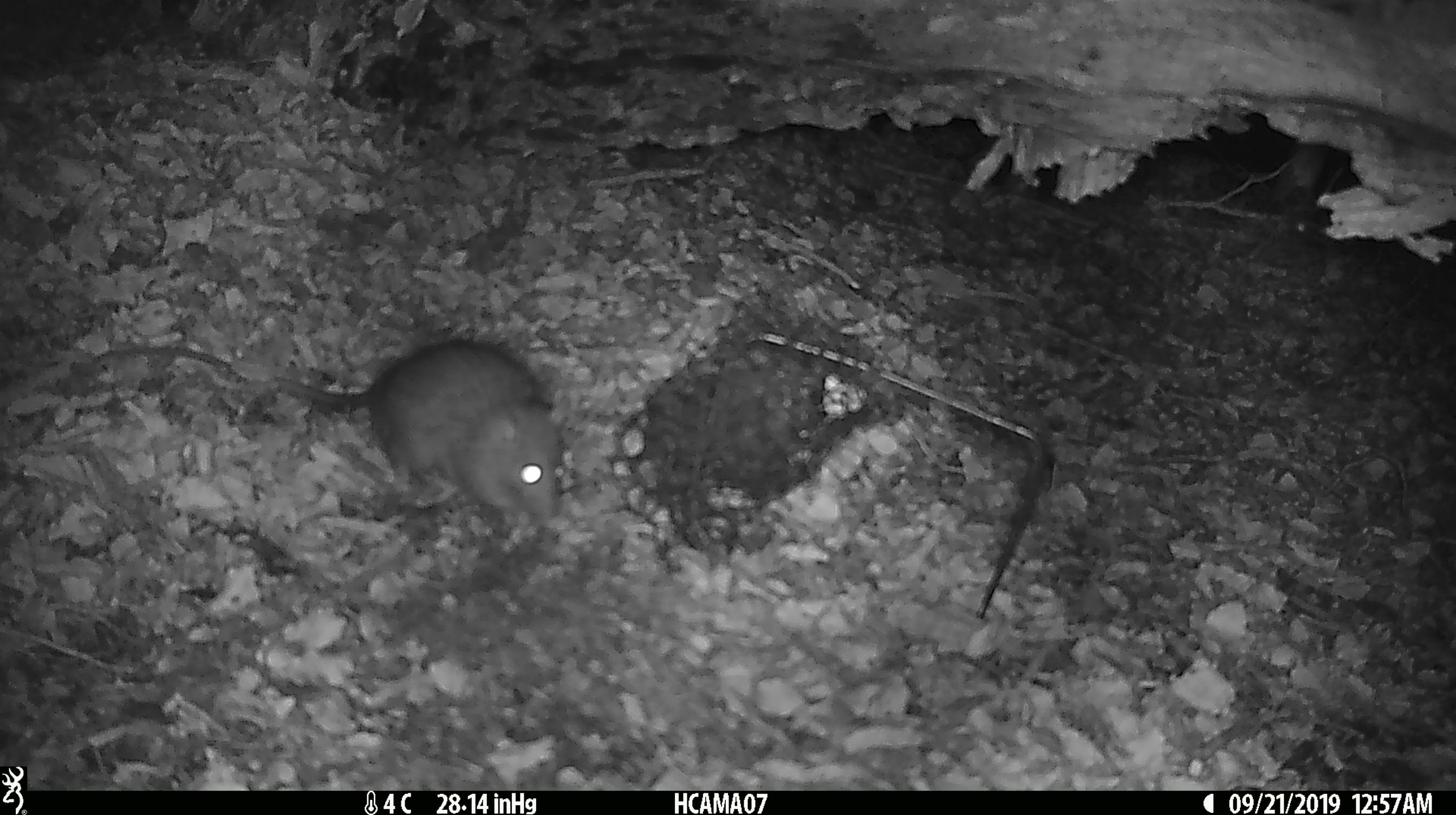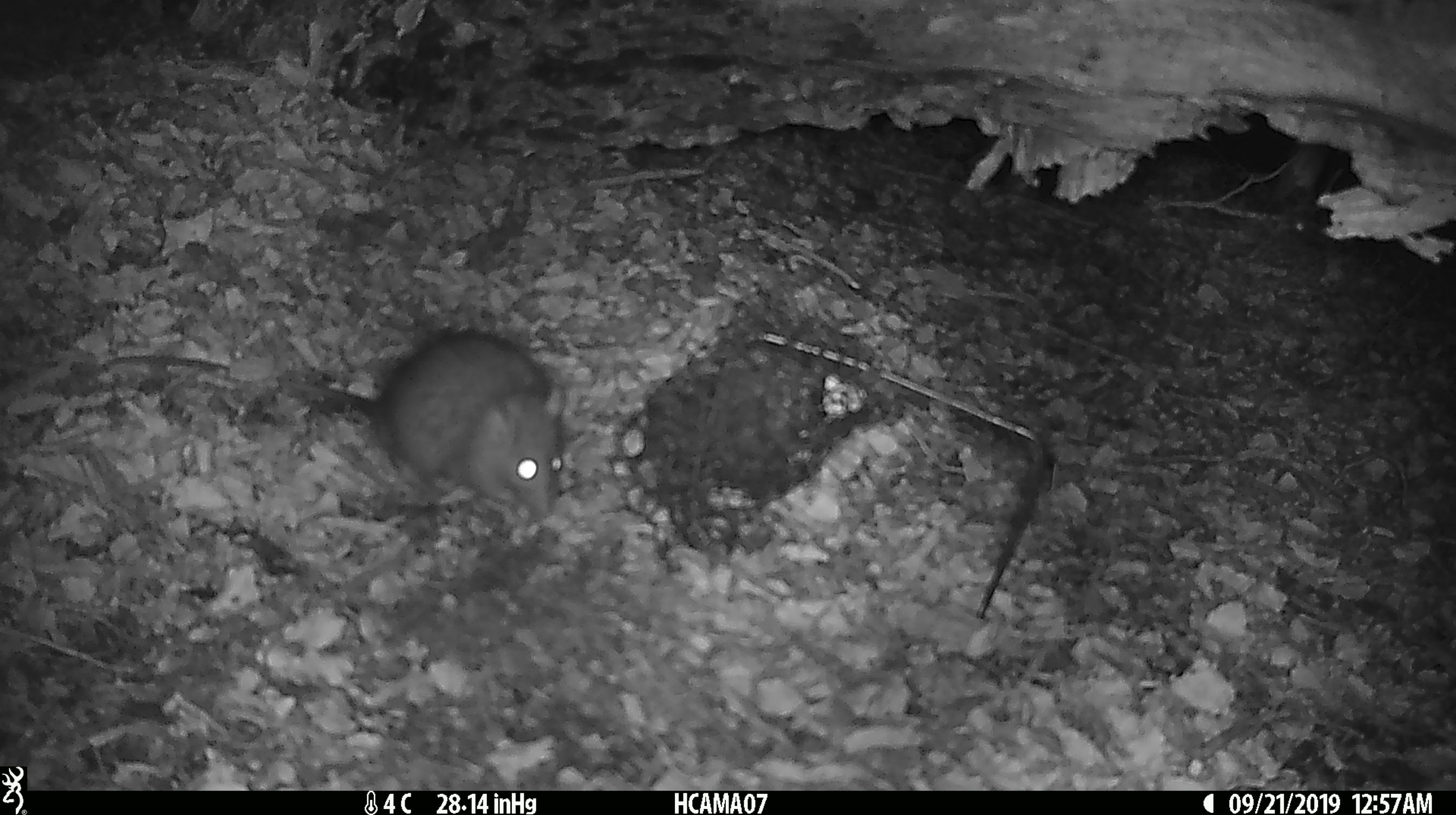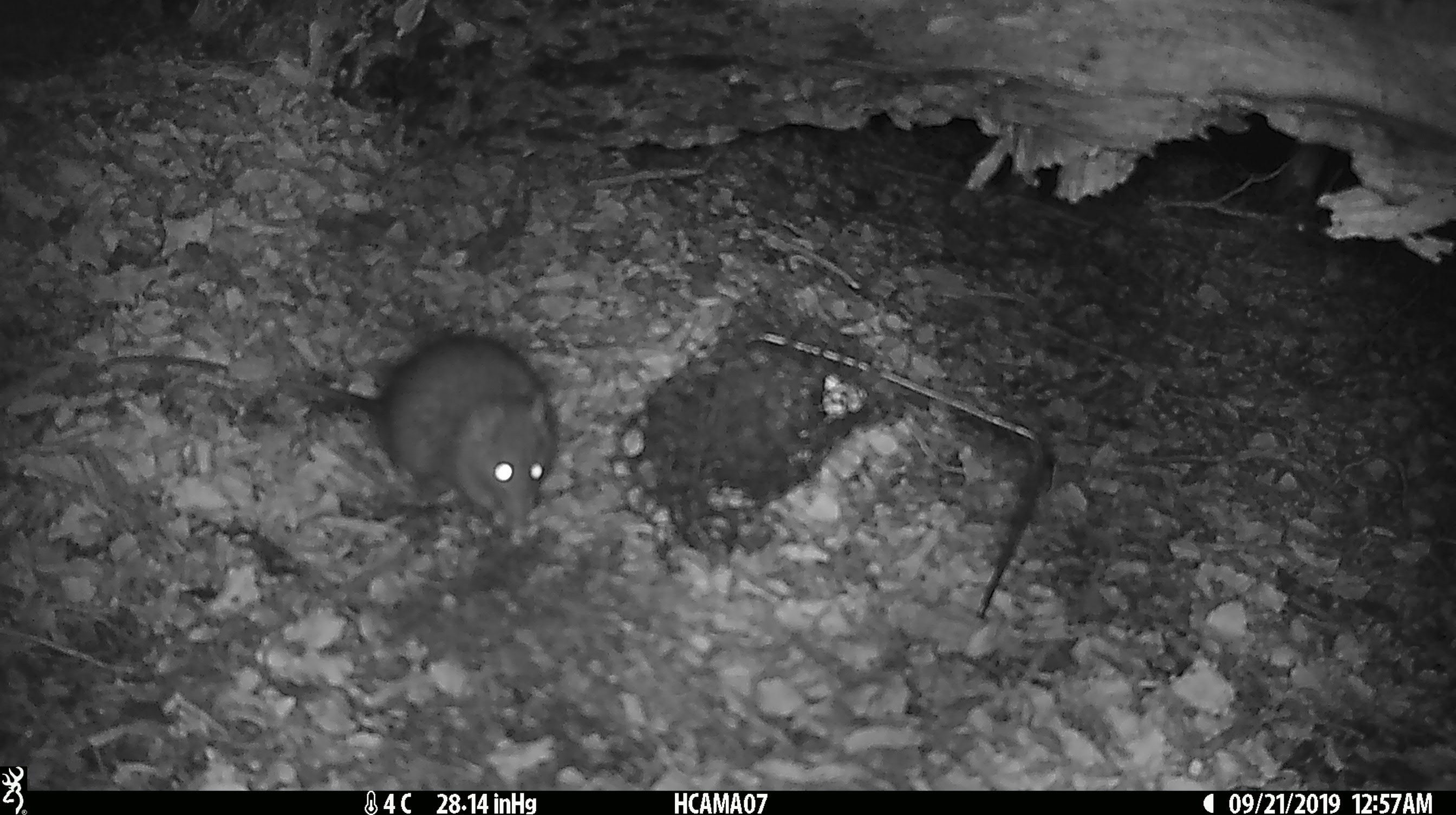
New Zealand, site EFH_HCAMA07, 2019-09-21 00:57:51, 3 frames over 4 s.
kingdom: Animalia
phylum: Chordata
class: Mammalia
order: Rodentia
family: Muridae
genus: Rattus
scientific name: Rattus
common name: rat